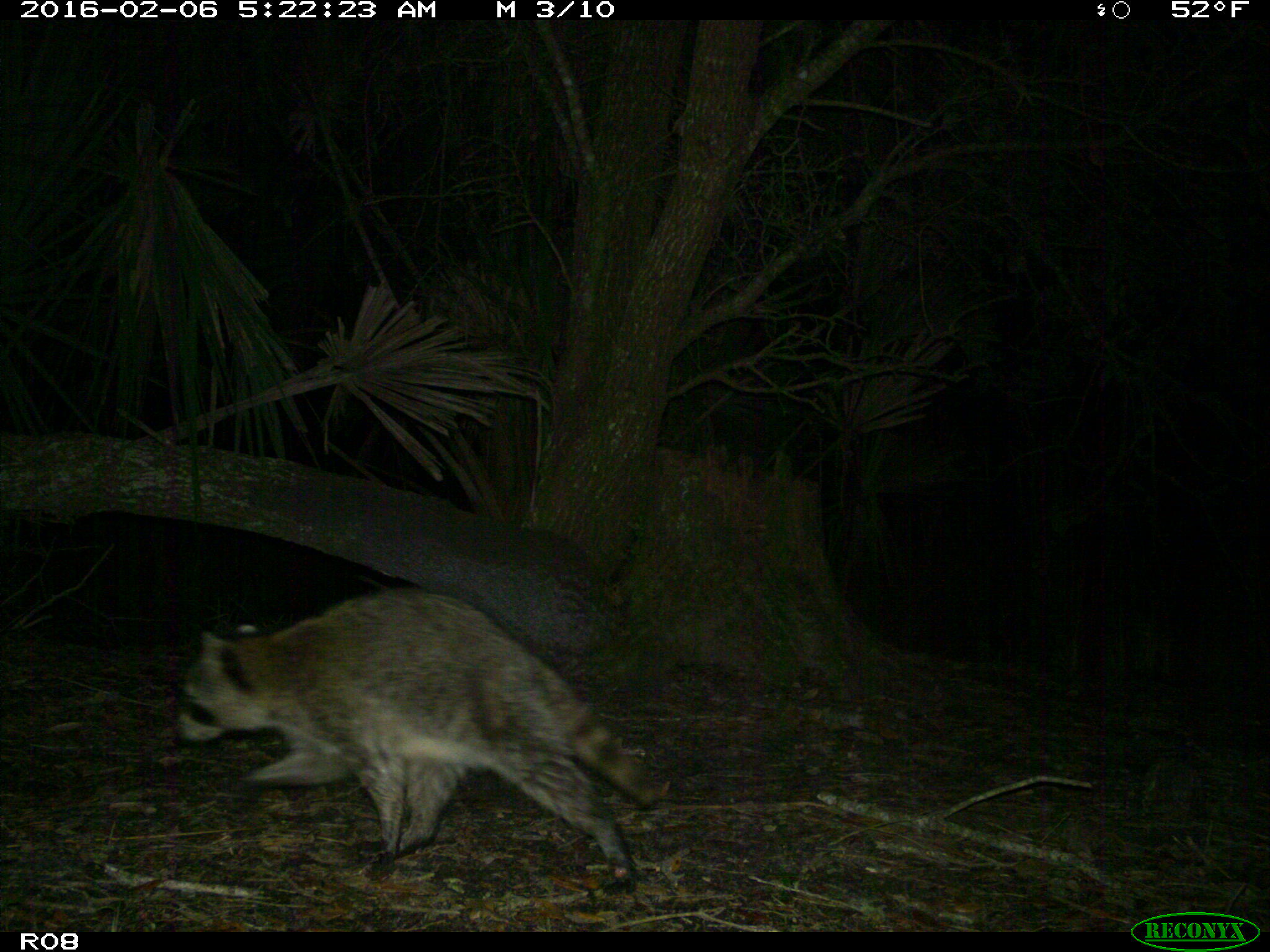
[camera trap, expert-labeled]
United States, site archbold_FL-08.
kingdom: Animalia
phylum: Chordata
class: Mammalia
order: Carnivora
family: Procyonidae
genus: Procyon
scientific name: Procyon lotor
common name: common raccoon